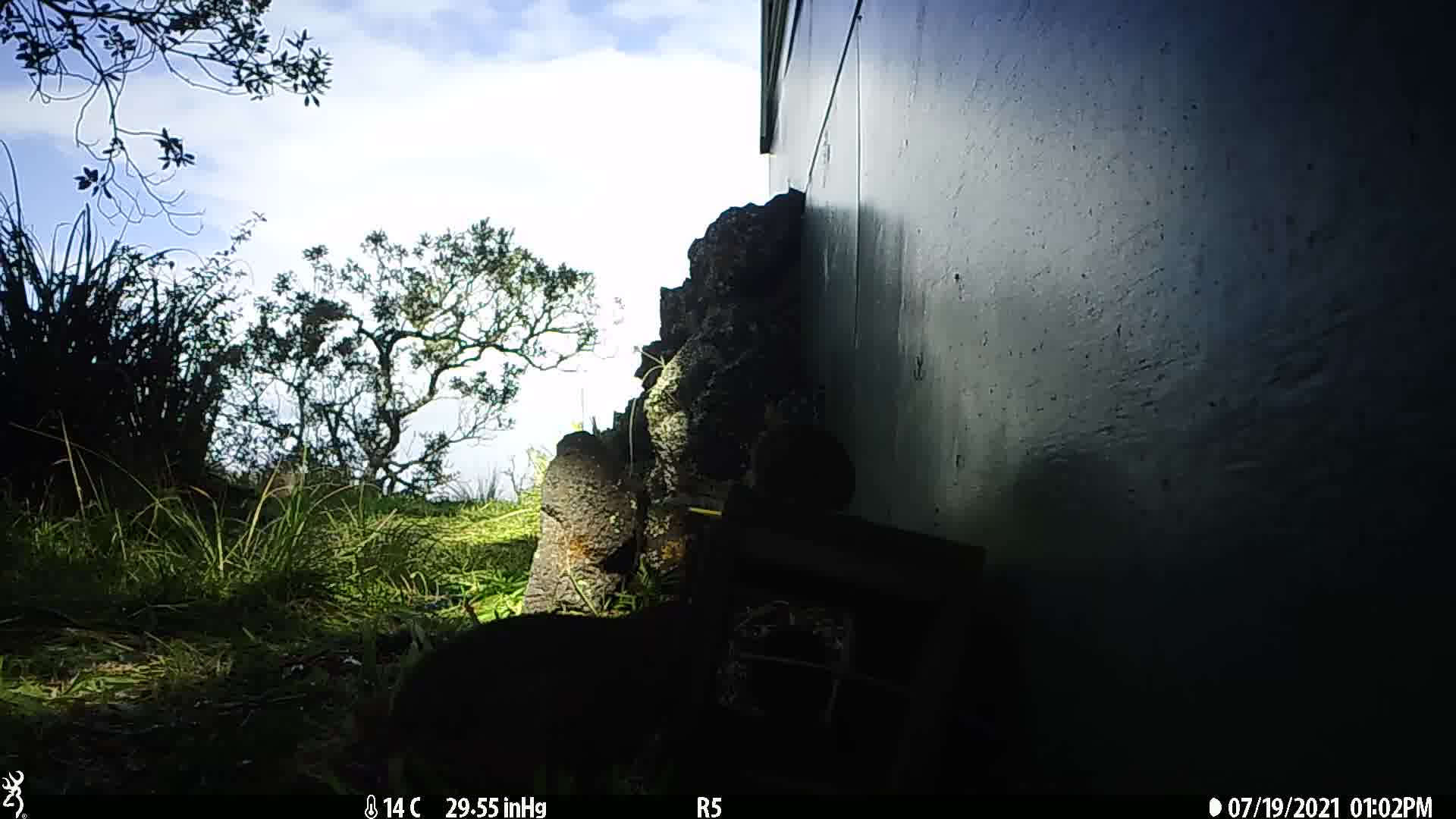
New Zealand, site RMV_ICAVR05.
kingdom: Animalia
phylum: Chordata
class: Aves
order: Galliformes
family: Phasianidae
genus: Synoicus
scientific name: Synoicus ypsilophorus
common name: brown quail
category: quail brown